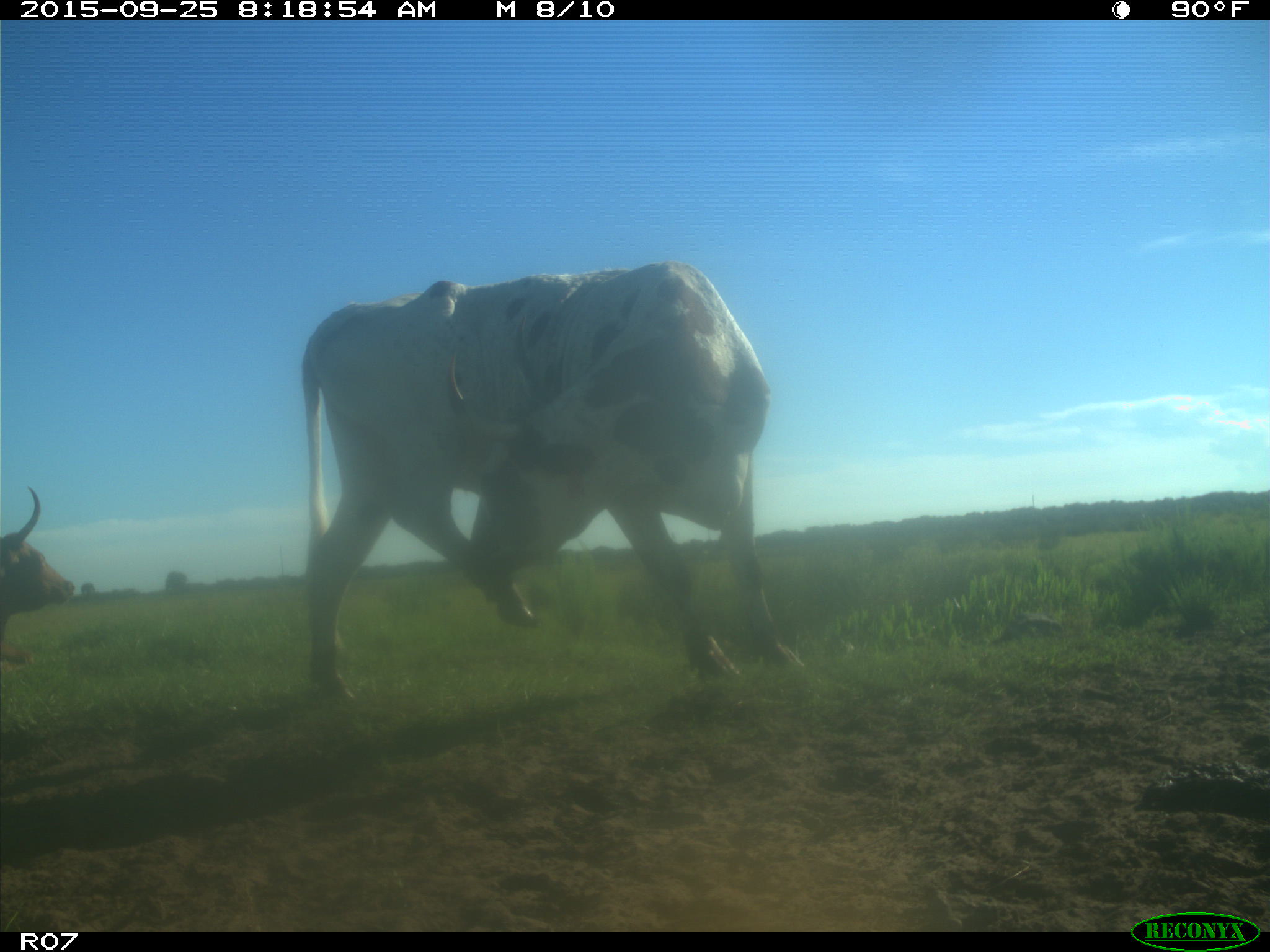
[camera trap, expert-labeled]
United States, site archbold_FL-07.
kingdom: Animalia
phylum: Chordata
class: Mammalia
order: Artiodactyla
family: Bovidae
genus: Bos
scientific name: Bos taurus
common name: domestic cow